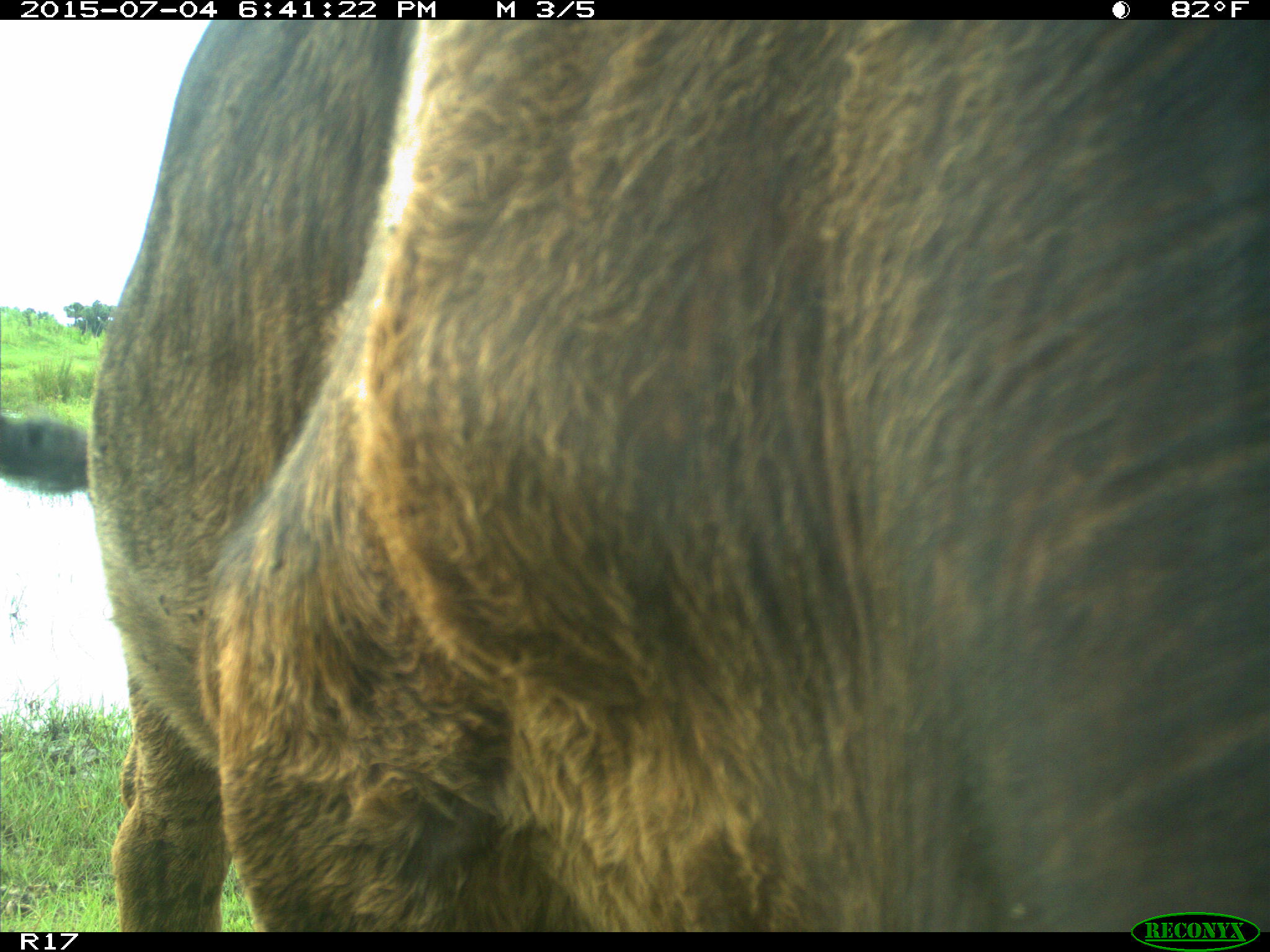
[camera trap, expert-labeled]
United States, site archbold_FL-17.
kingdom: Animalia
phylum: Chordata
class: Mammalia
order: Artiodactyla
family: Bovidae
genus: Bos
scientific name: Bos taurus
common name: domestic cow